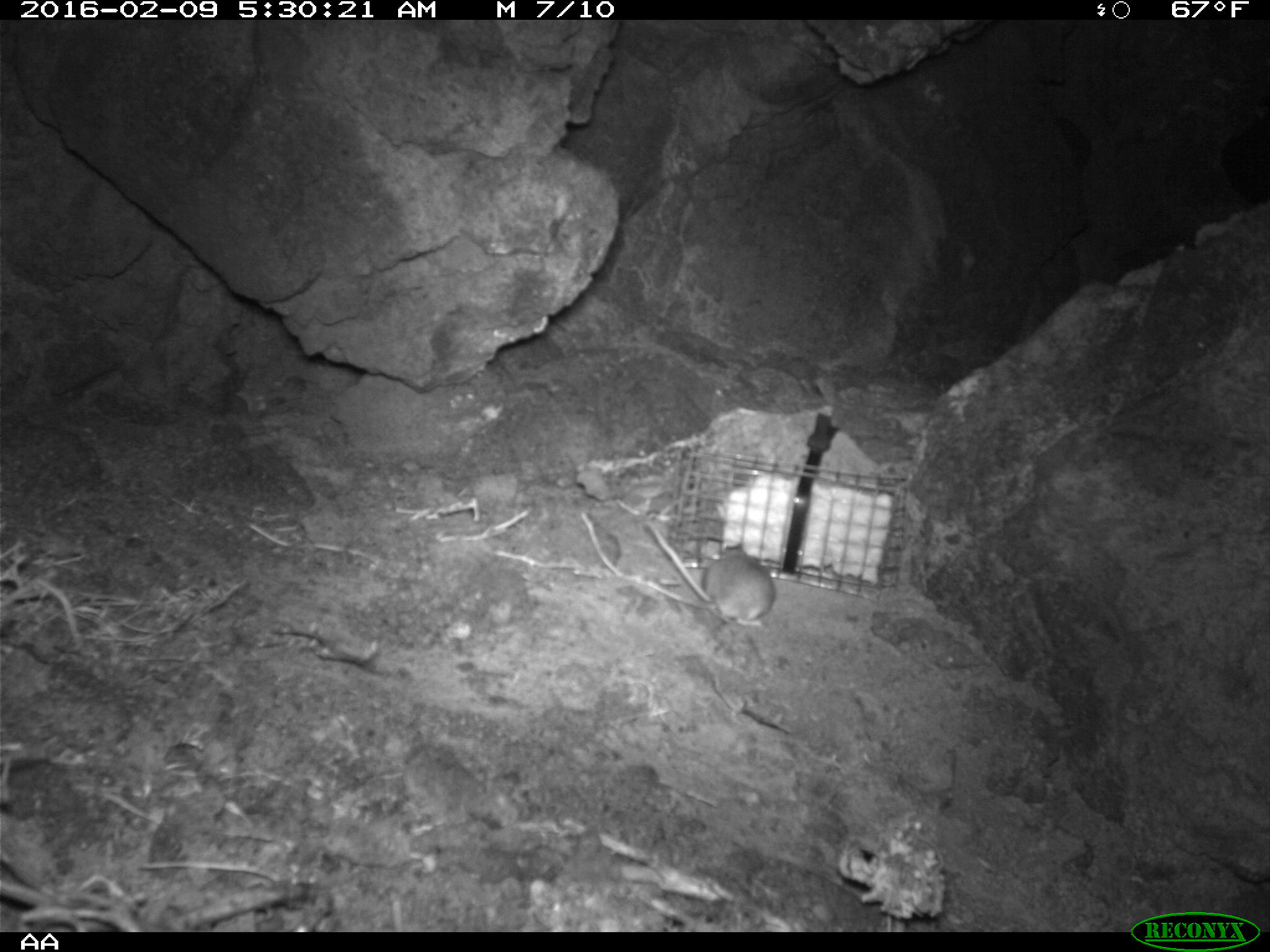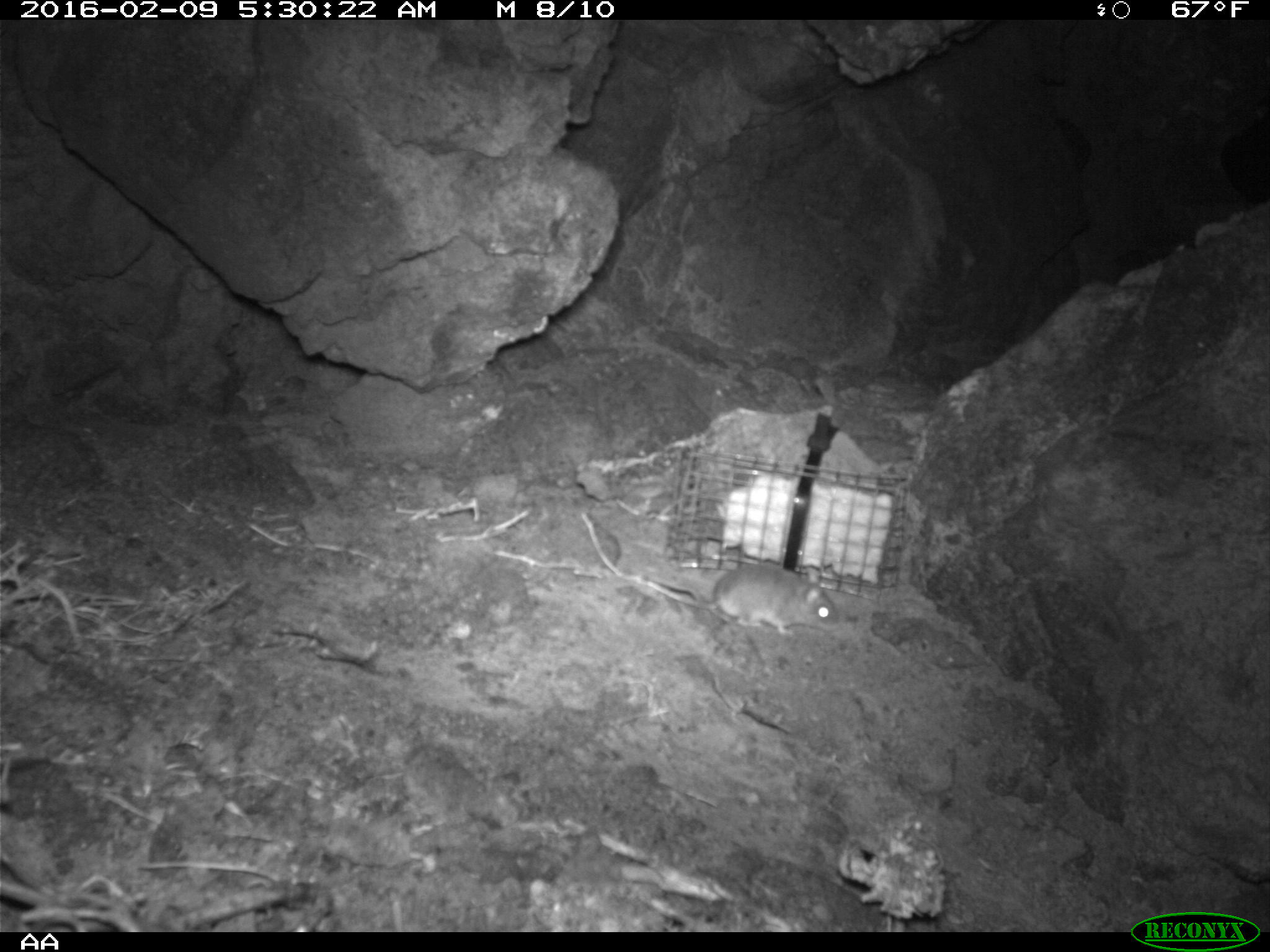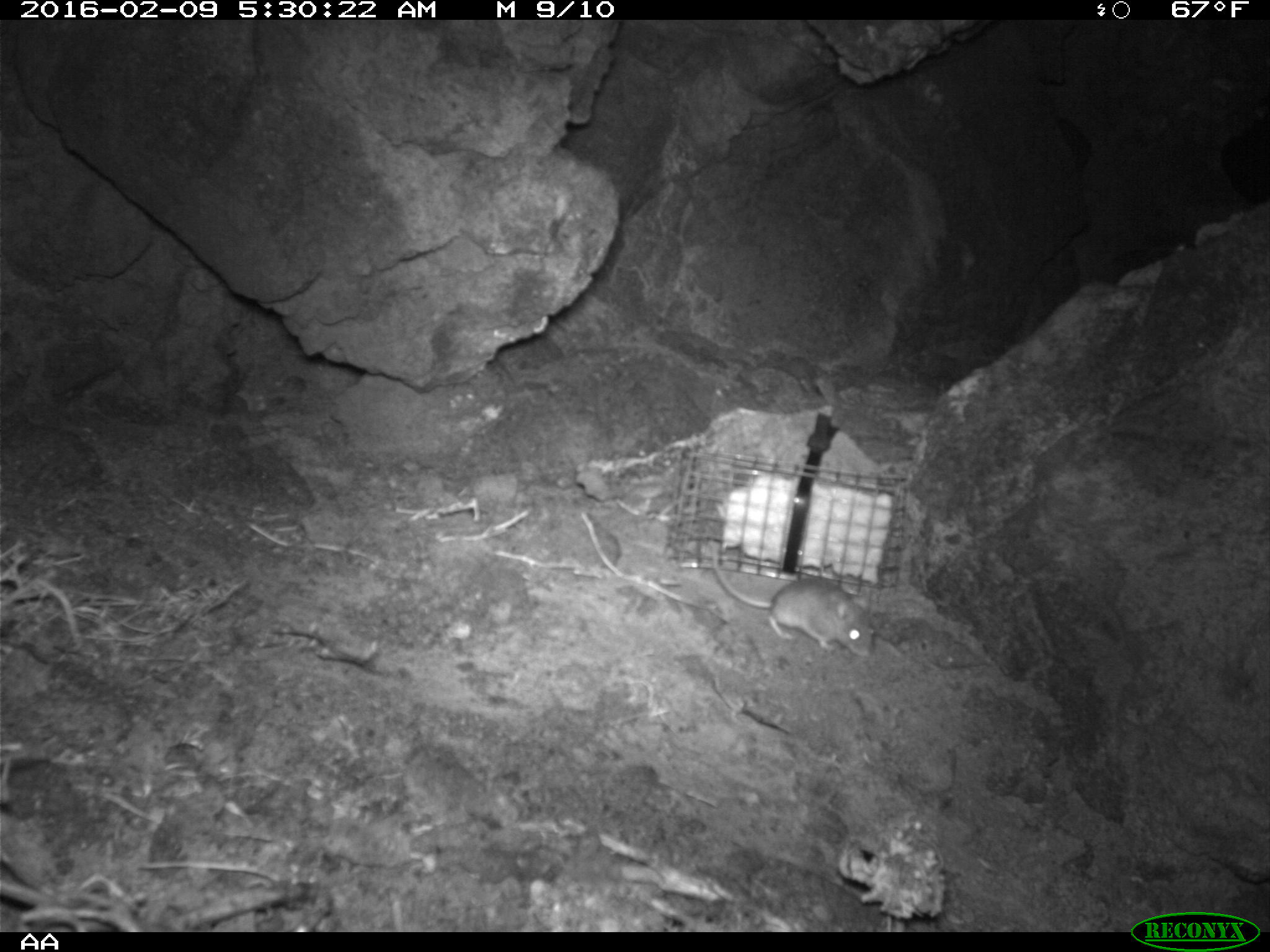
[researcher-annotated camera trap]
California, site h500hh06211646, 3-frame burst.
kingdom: Animalia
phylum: Chordata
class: Mammalia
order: Rodentia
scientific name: Rodentia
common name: rodent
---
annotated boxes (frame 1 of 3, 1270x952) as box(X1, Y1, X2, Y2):
rodent: box(642, 518, 776, 625)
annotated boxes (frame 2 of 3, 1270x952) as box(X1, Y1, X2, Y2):
rodent: box(636, 563, 843, 635)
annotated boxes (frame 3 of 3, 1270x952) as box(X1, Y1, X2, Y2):
rodent: box(706, 539, 874, 657)